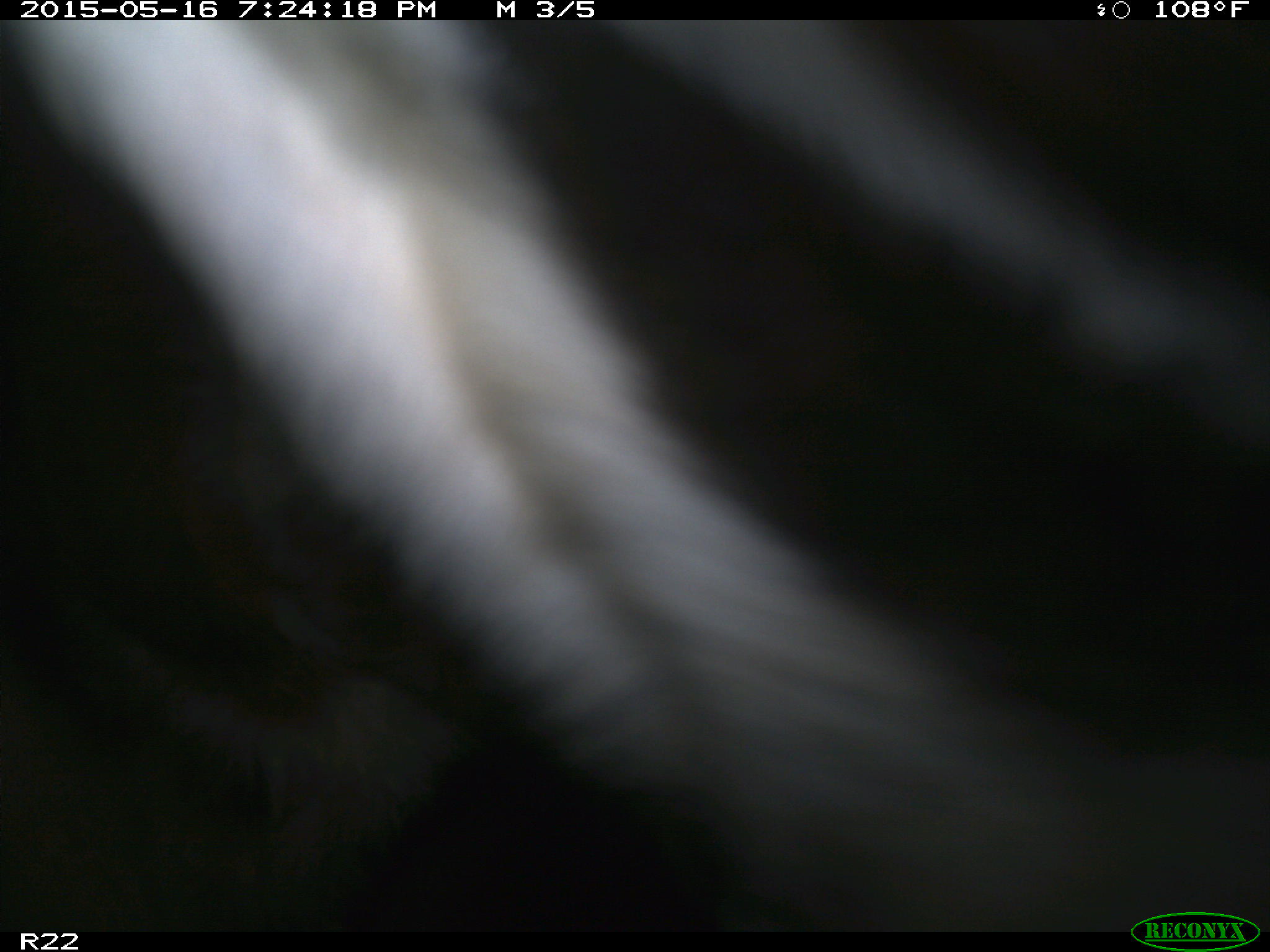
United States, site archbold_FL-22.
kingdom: Animalia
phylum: Chordata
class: Mammalia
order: Artiodactyla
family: Bovidae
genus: Bos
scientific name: Bos taurus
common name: domestic cow